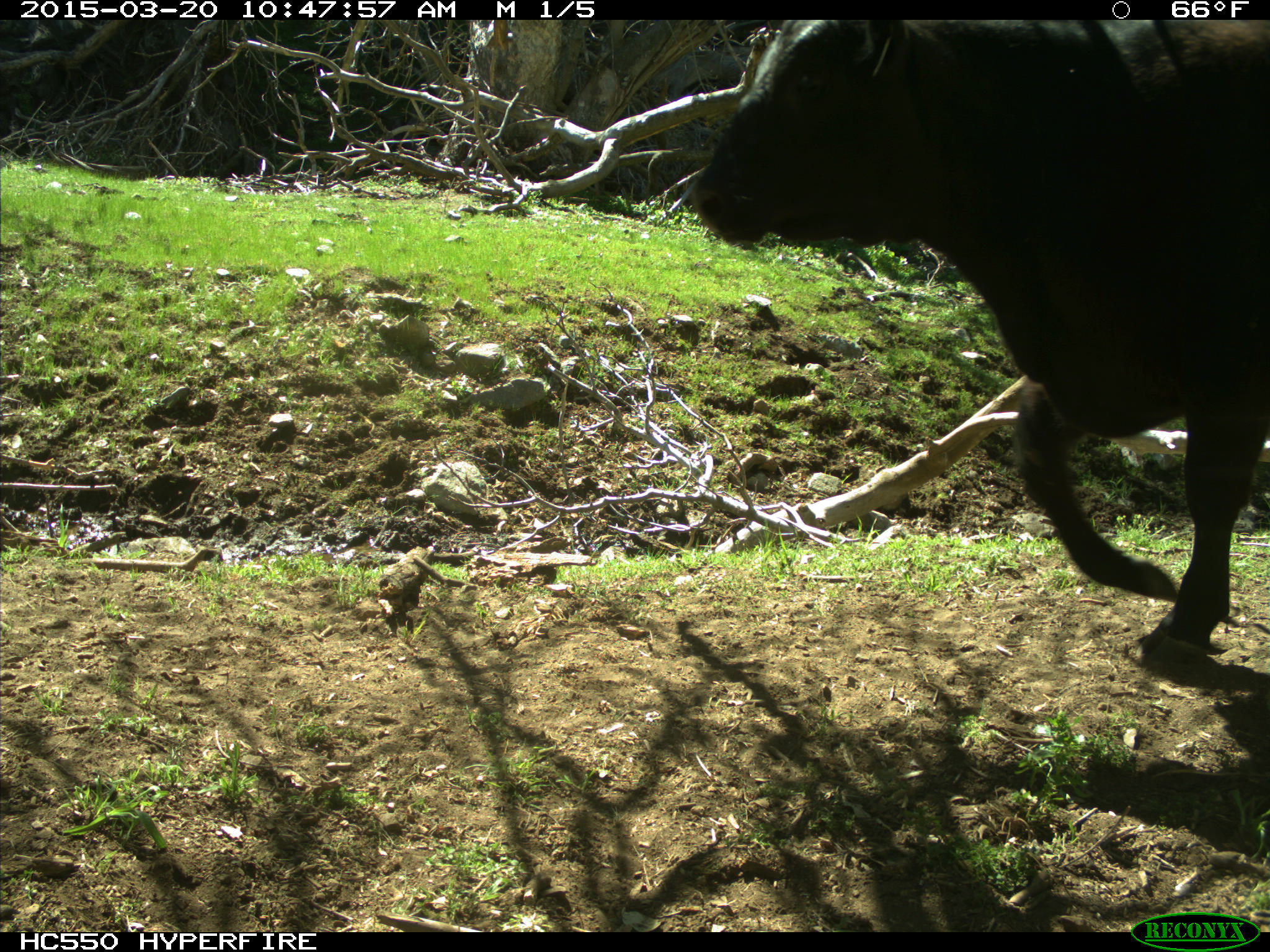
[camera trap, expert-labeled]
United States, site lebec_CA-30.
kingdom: Animalia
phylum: Chordata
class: Mammalia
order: Artiodactyla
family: Bovidae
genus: Bos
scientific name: Bos taurus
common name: domestic cow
Bos taurus (domestic cow).